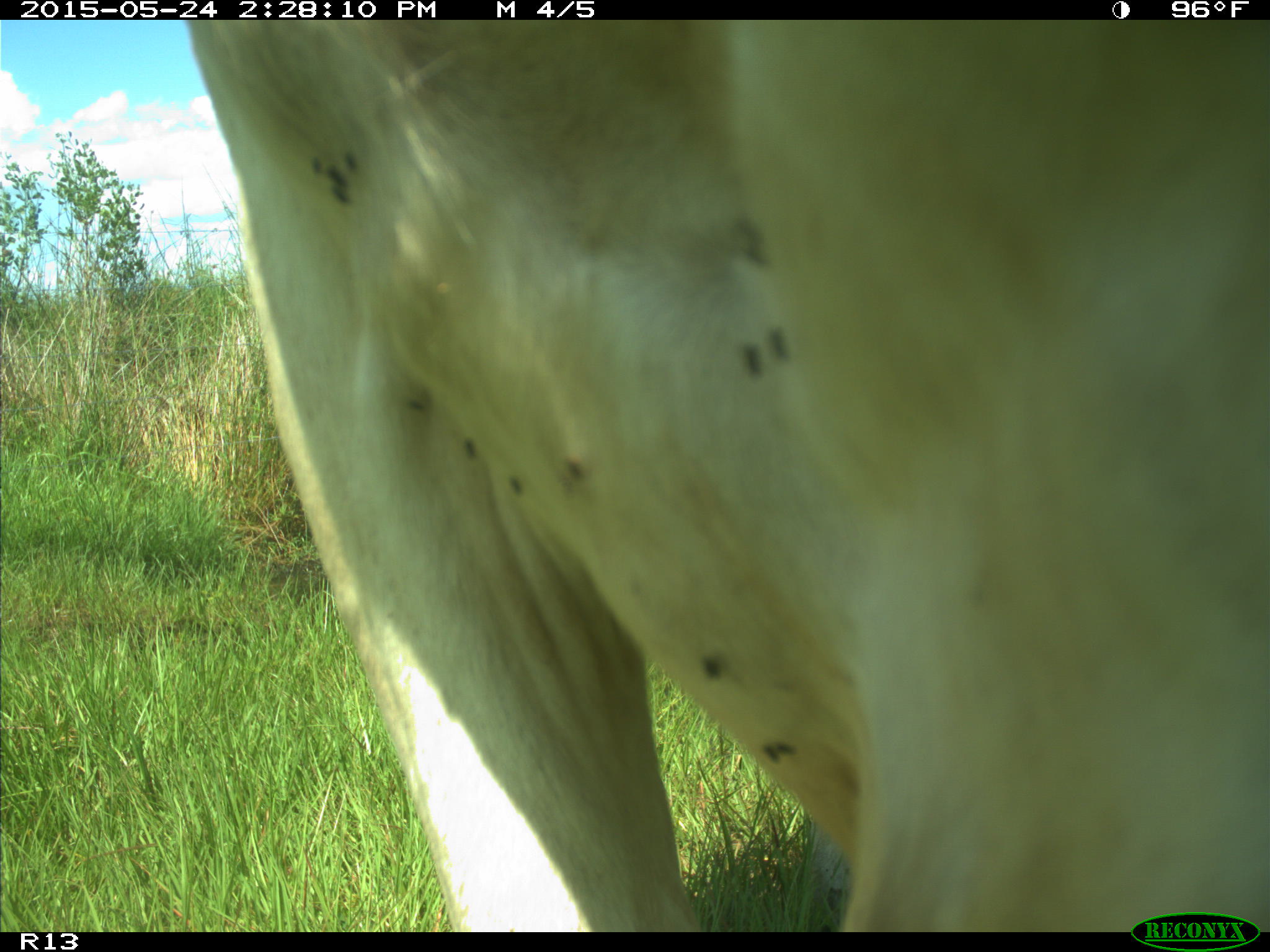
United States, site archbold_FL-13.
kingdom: Animalia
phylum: Chordata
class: Mammalia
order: Artiodactyla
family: Bovidae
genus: Bos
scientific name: Bos taurus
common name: domestic cow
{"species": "Bos taurus (domestic cow)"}